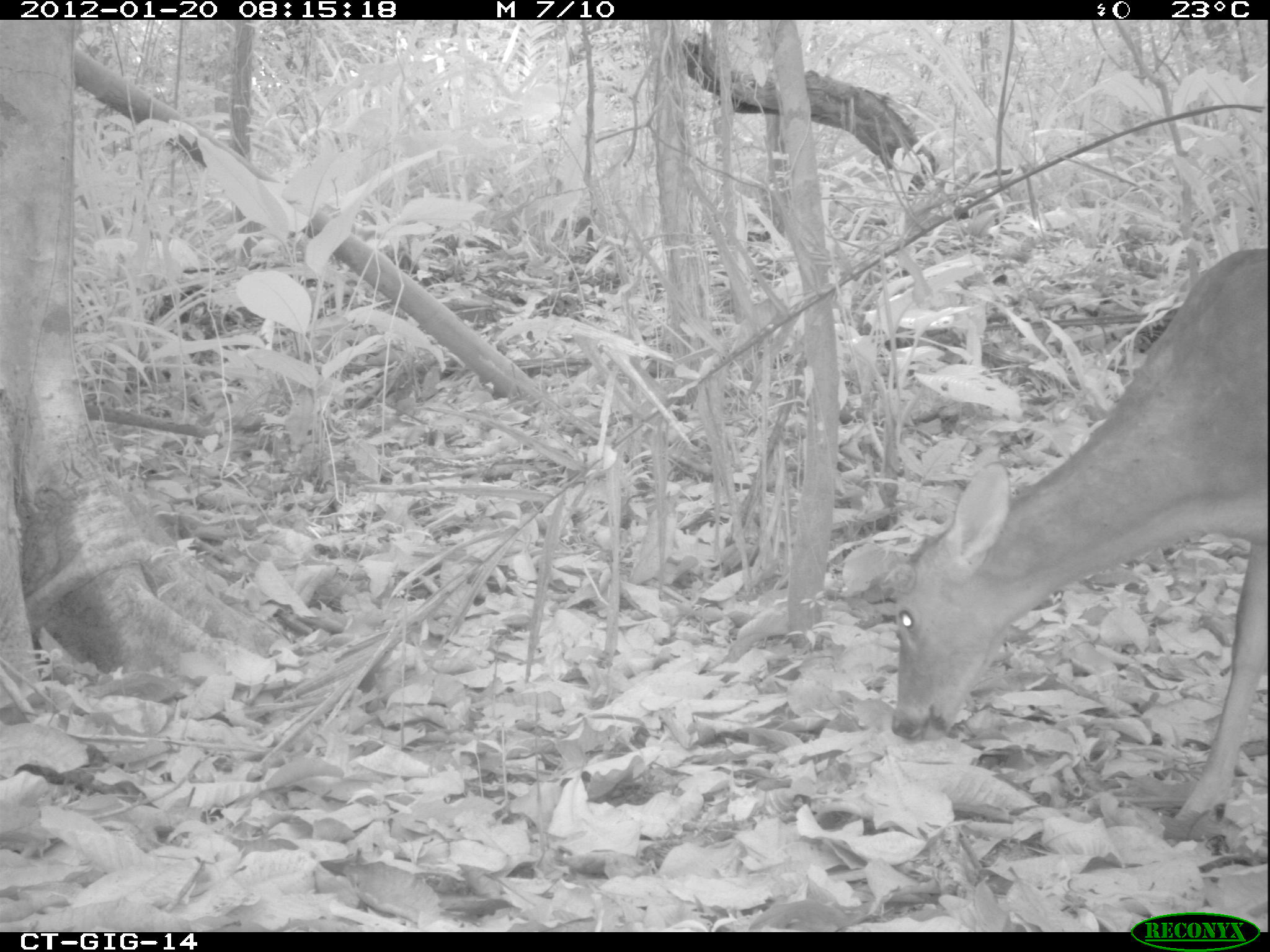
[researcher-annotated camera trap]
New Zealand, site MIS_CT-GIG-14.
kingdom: Animalia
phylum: Chordata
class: Mammalia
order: Artiodactyla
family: Cervidae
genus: Odocoileus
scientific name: Odocoileus virginianus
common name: white-tailed deer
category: white tailed deer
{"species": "white tailed deer (white-tailed deer) (Odocoileus virginianus)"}